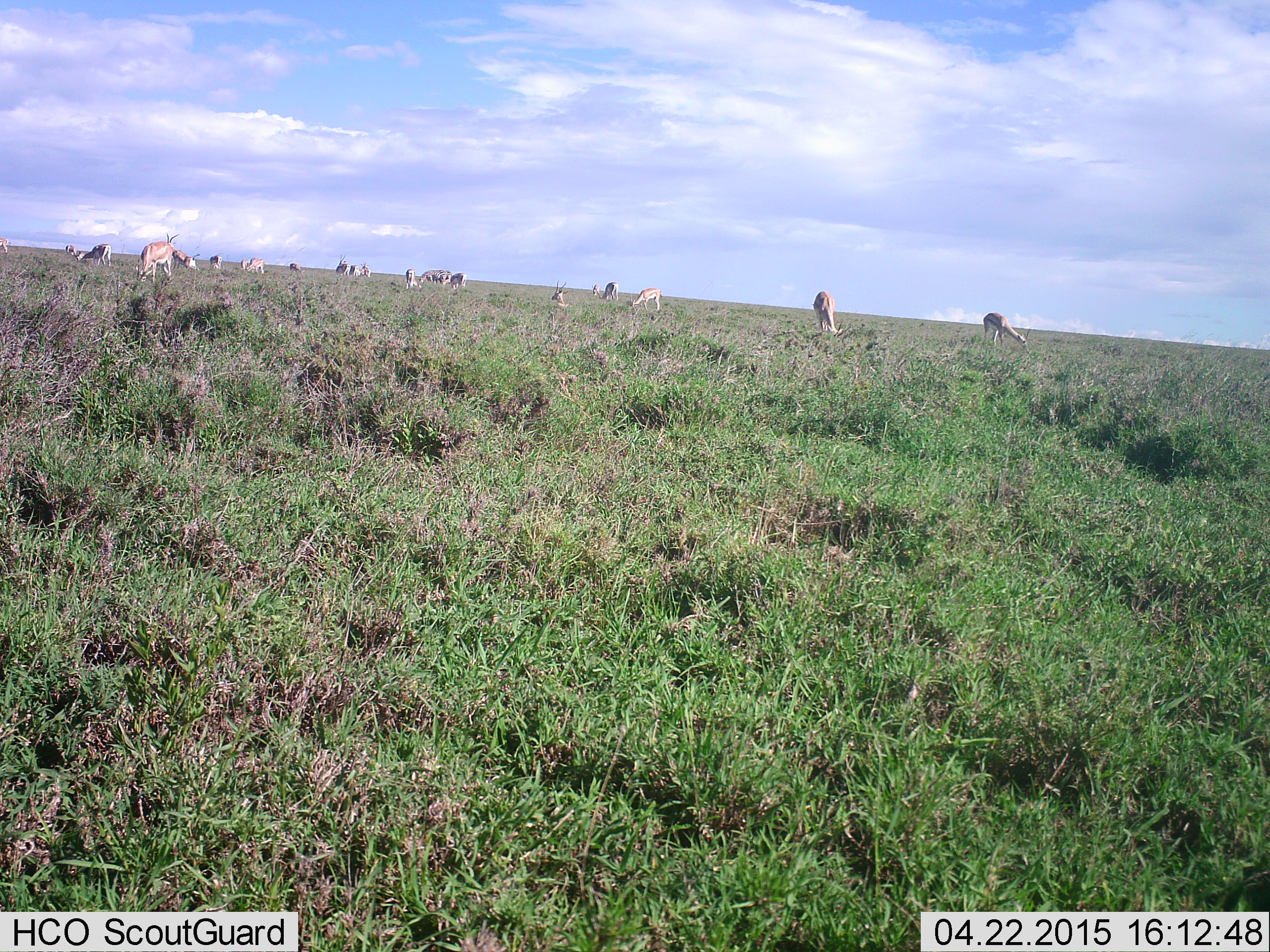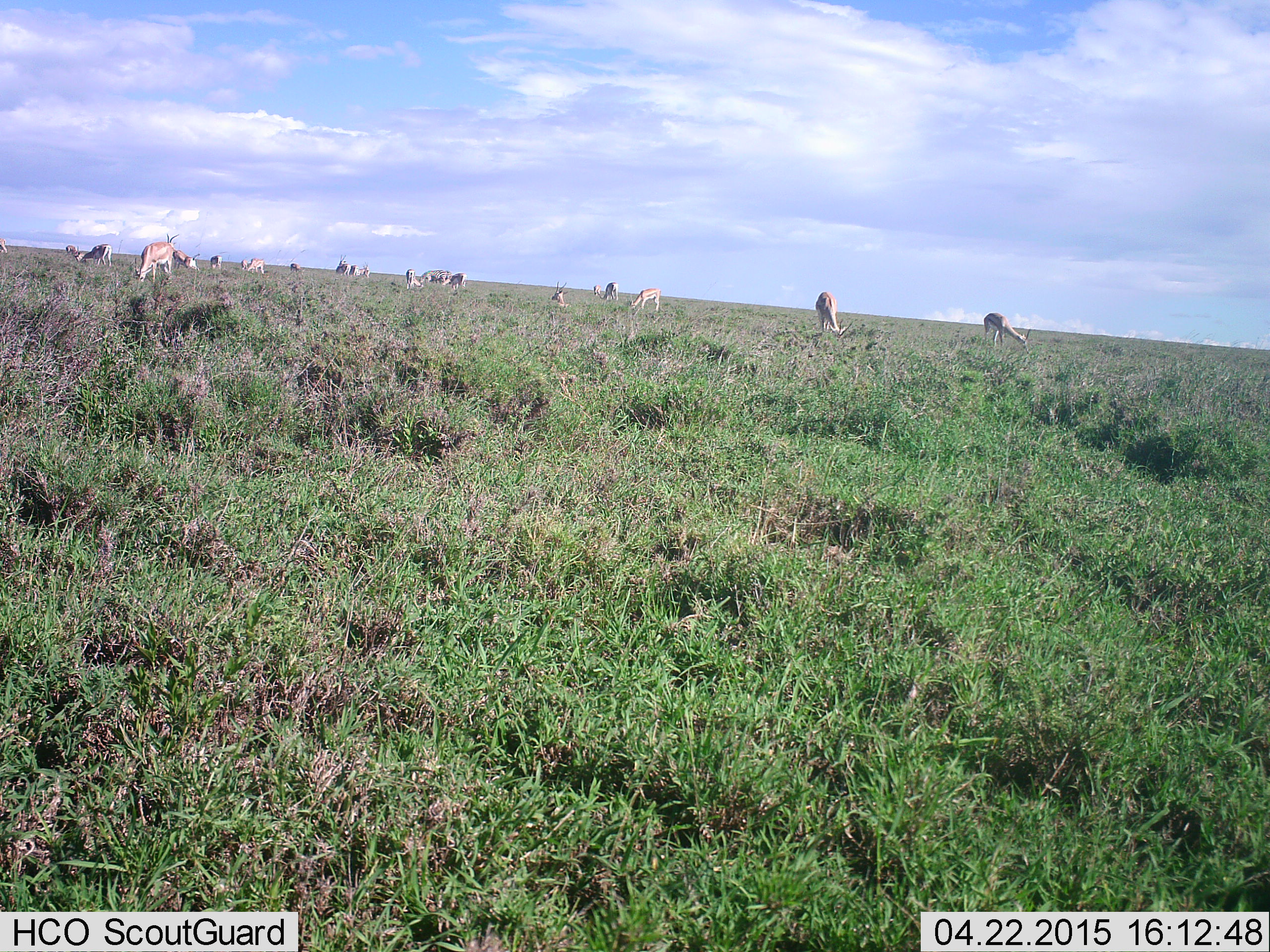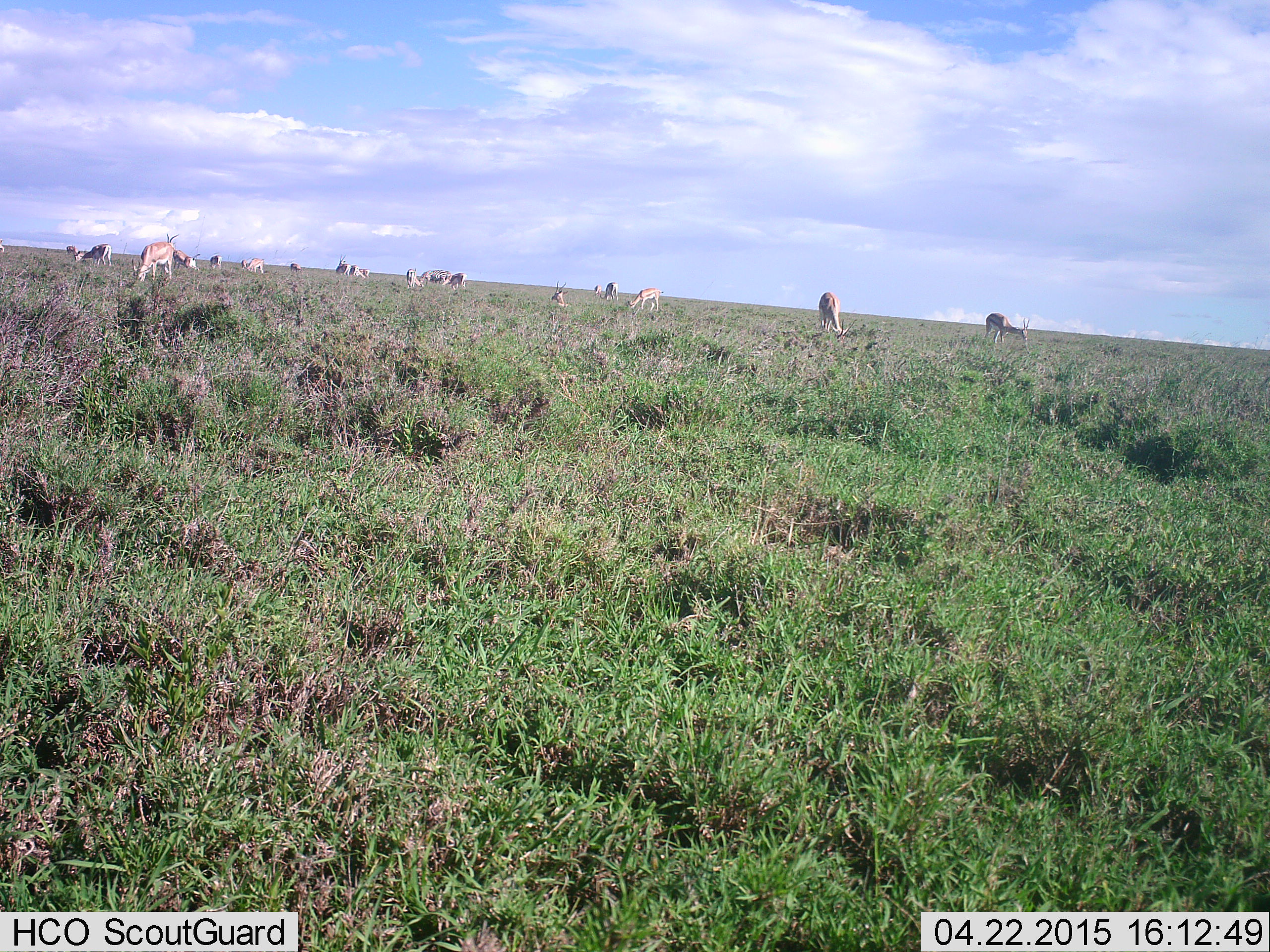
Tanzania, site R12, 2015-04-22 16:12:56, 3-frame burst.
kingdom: Animalia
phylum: Chordata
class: Mammalia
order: Artiodactyla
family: Bovidae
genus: Eudorcas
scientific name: Eudorcas thomsonii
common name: thomson's gazelle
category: gazellethomsons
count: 11-50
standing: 50%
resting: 20%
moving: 20%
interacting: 0%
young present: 0%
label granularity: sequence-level